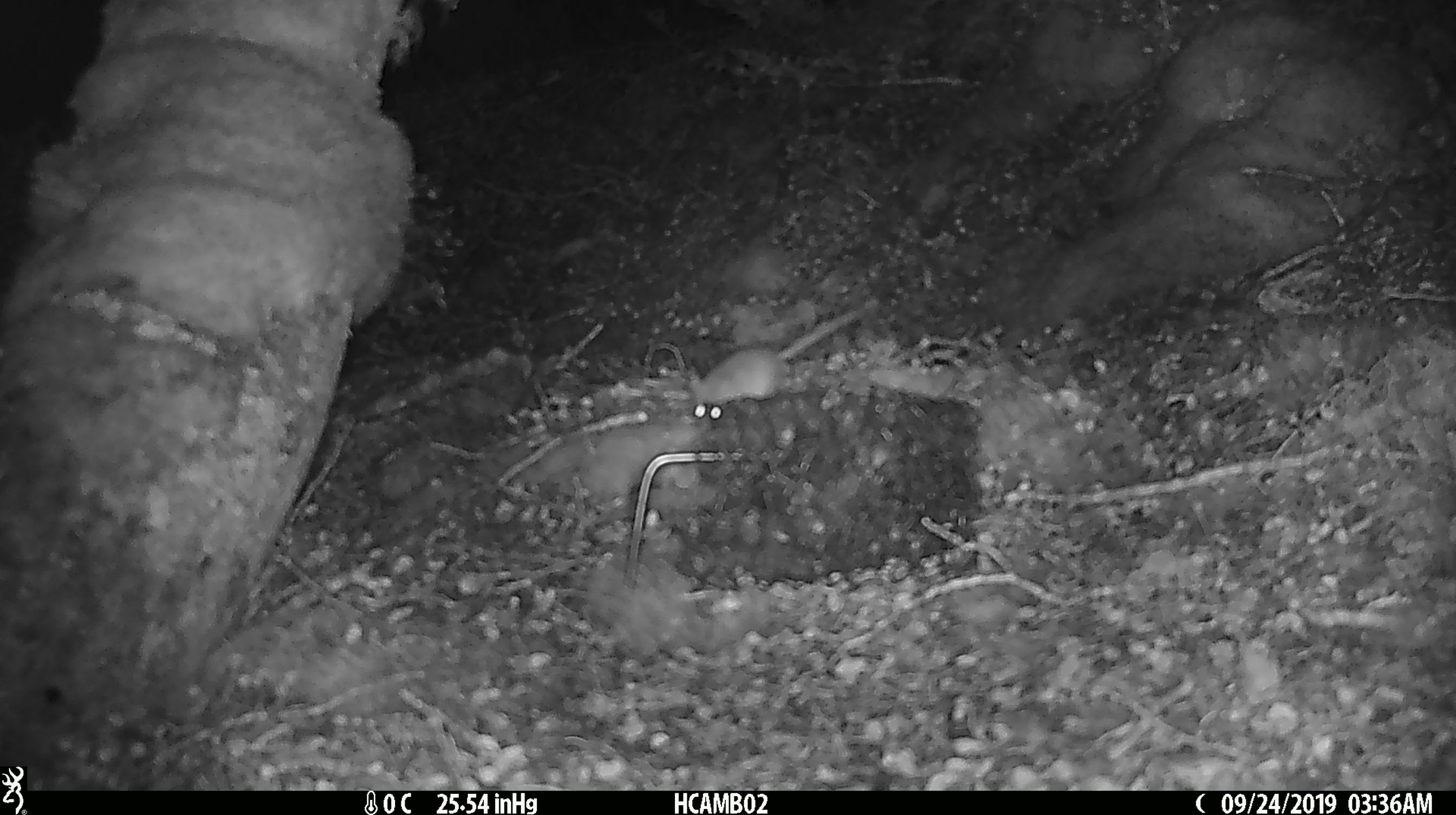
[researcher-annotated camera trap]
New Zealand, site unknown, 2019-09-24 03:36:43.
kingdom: Animalia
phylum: Chordata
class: Mammalia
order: Rodentia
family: Muridae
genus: Mus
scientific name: Mus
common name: mouse